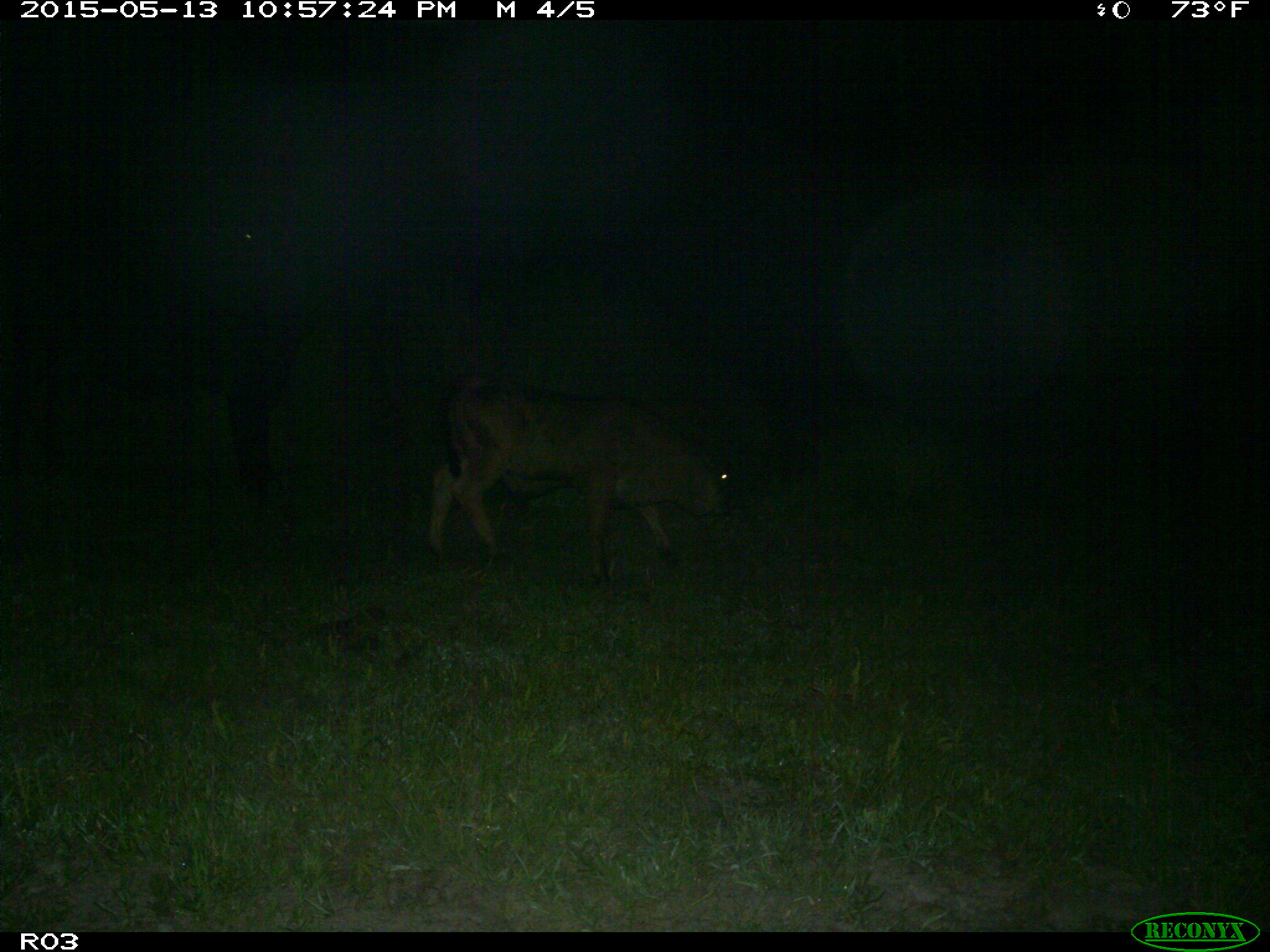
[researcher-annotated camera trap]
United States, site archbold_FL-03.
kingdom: Animalia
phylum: Chordata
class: Mammalia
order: Artiodactyla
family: Bovidae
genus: Bos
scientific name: Bos taurus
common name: domestic cow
Bos taurus (domestic cow).